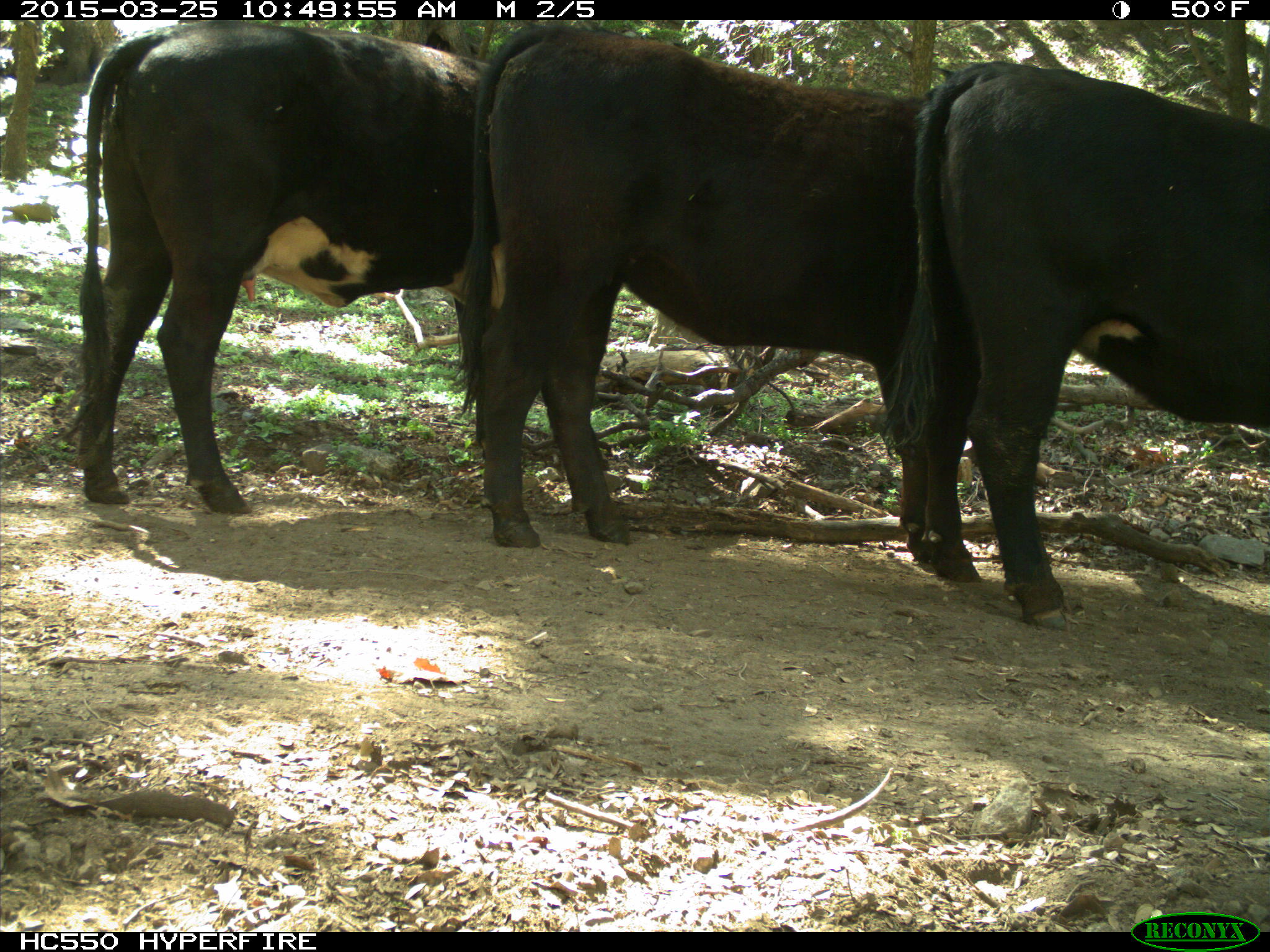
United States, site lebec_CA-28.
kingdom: Animalia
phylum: Chordata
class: Mammalia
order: Artiodactyla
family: Bovidae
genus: Bos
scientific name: Bos taurus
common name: domestic cow